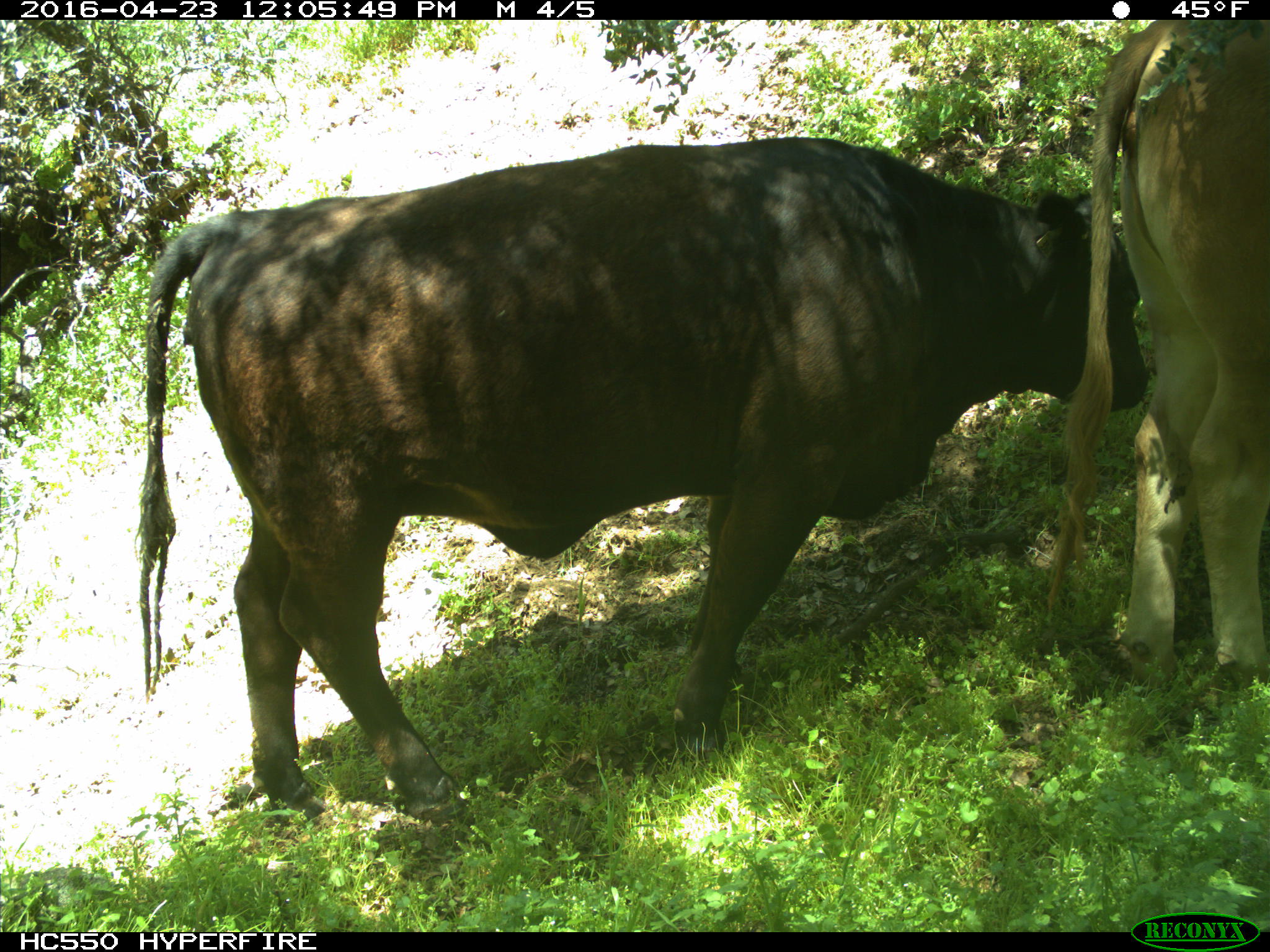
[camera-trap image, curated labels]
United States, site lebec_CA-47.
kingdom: Animalia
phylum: Chordata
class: Mammalia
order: Artiodactyla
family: Bovidae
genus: Bos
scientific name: Bos taurus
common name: domestic cow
Bos taurus (domestic cow).